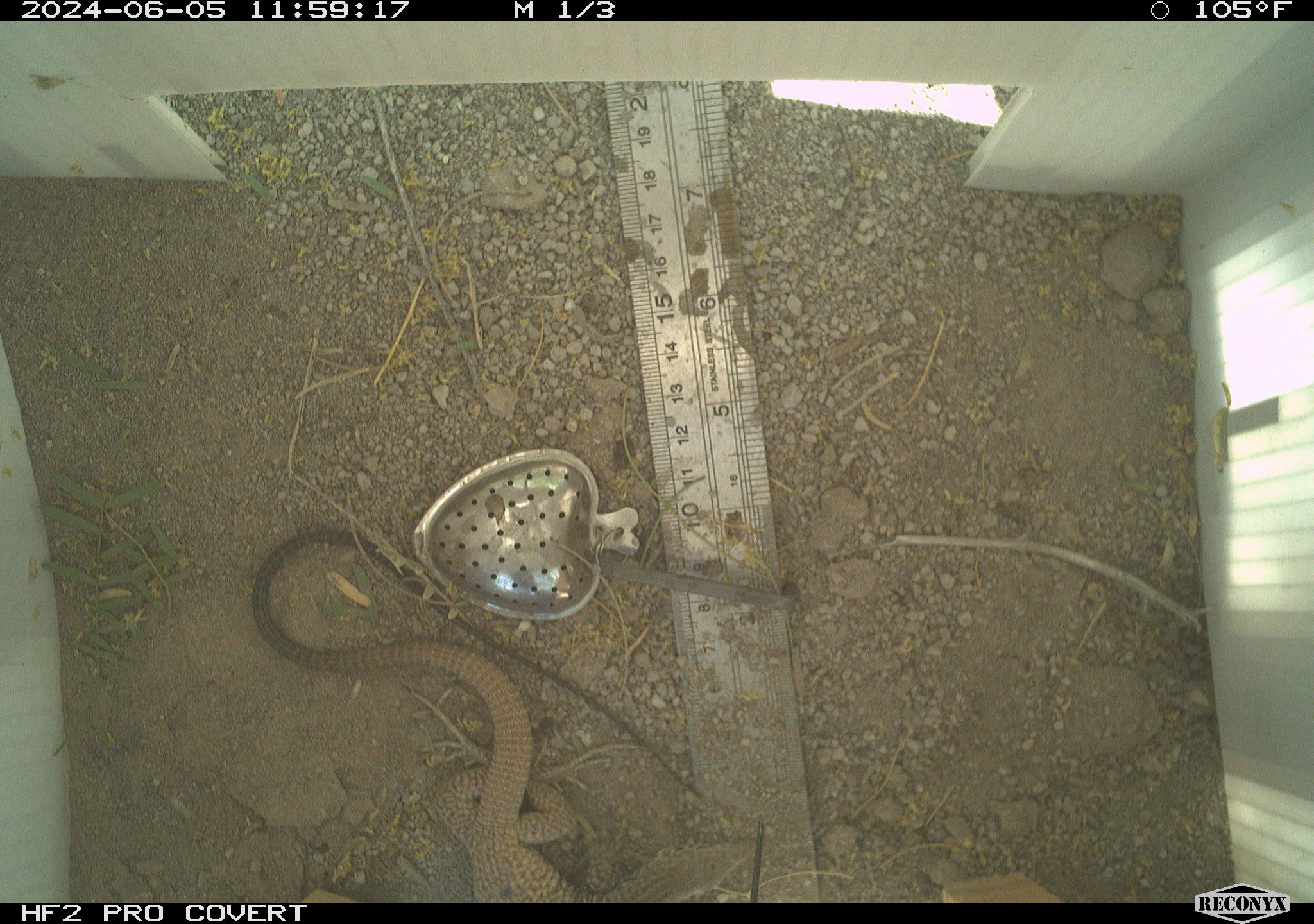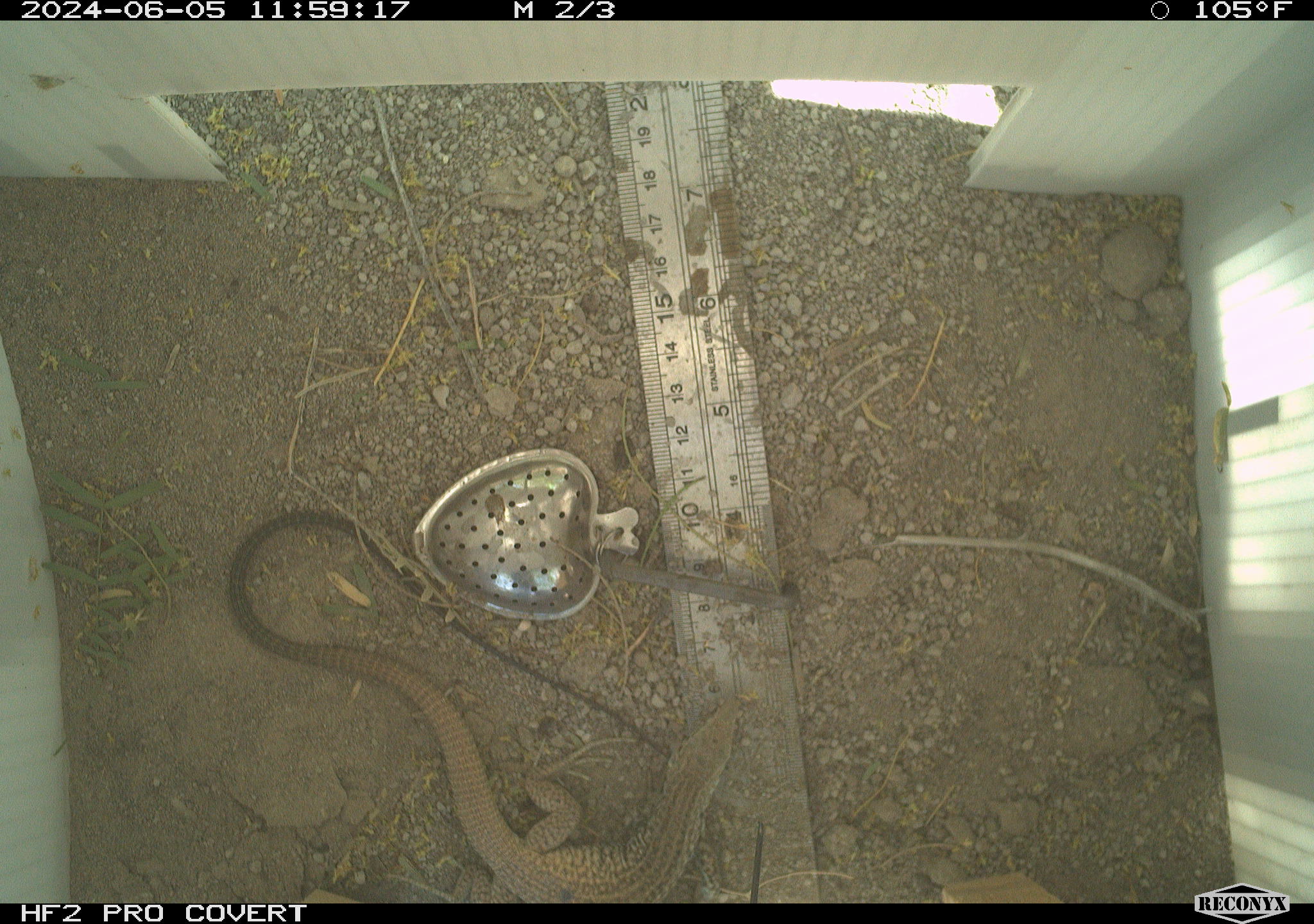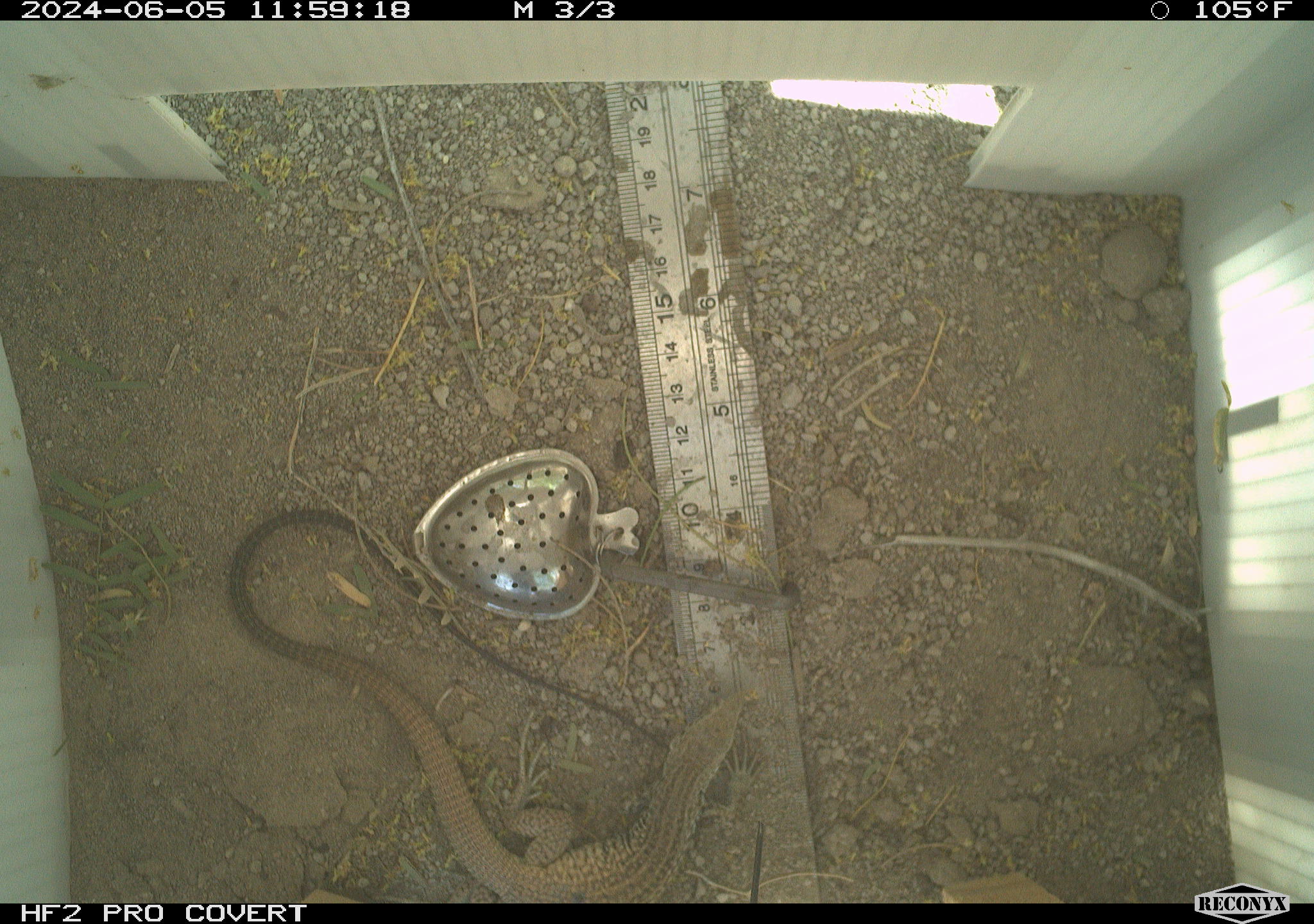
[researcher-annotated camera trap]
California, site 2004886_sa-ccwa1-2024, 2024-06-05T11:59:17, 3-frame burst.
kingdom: Animalia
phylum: Chordata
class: Reptilia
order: Squamata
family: Teiidae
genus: Aspidoscelis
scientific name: Aspidoscelis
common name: whiptail lizards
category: aspidoscelis species